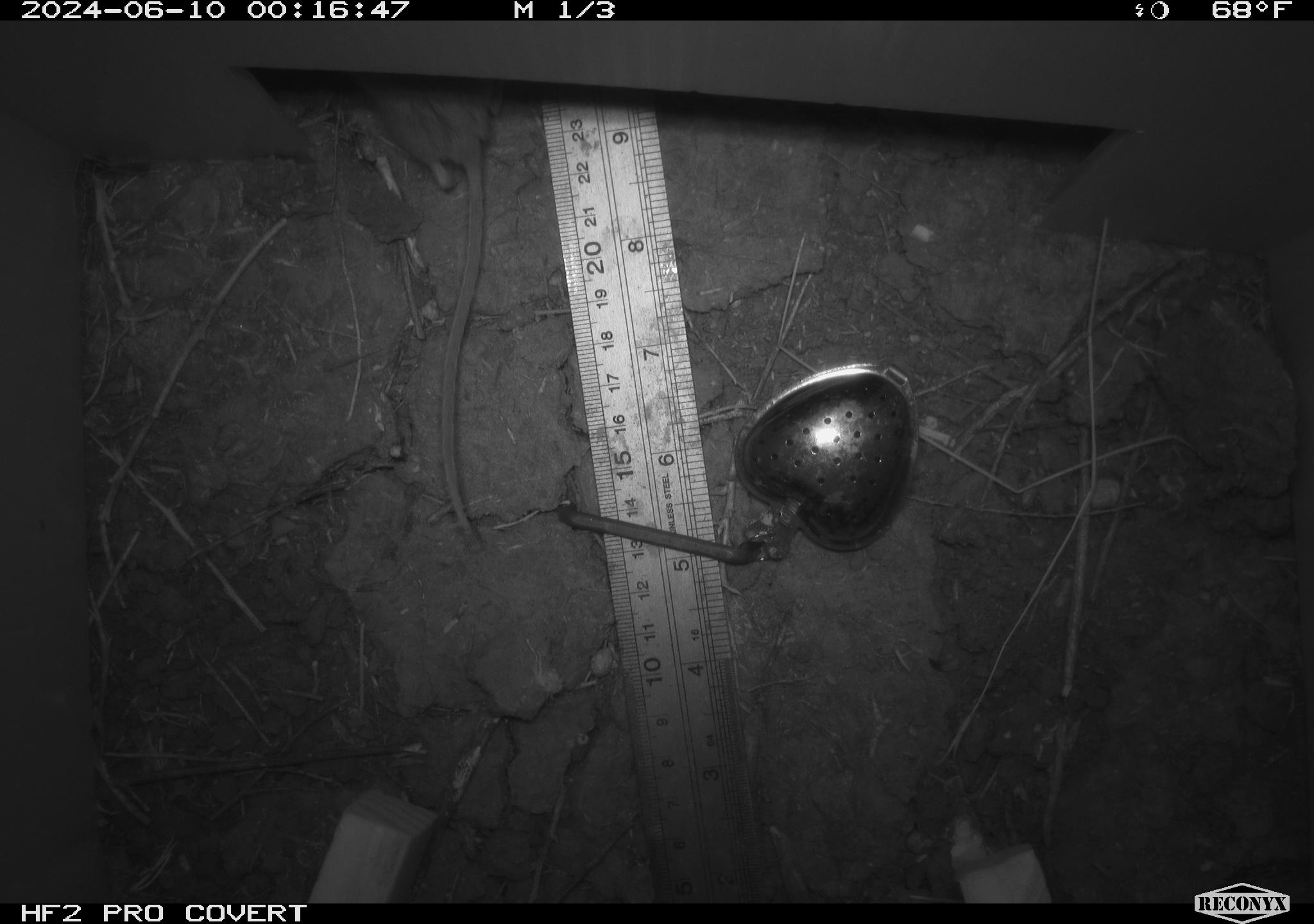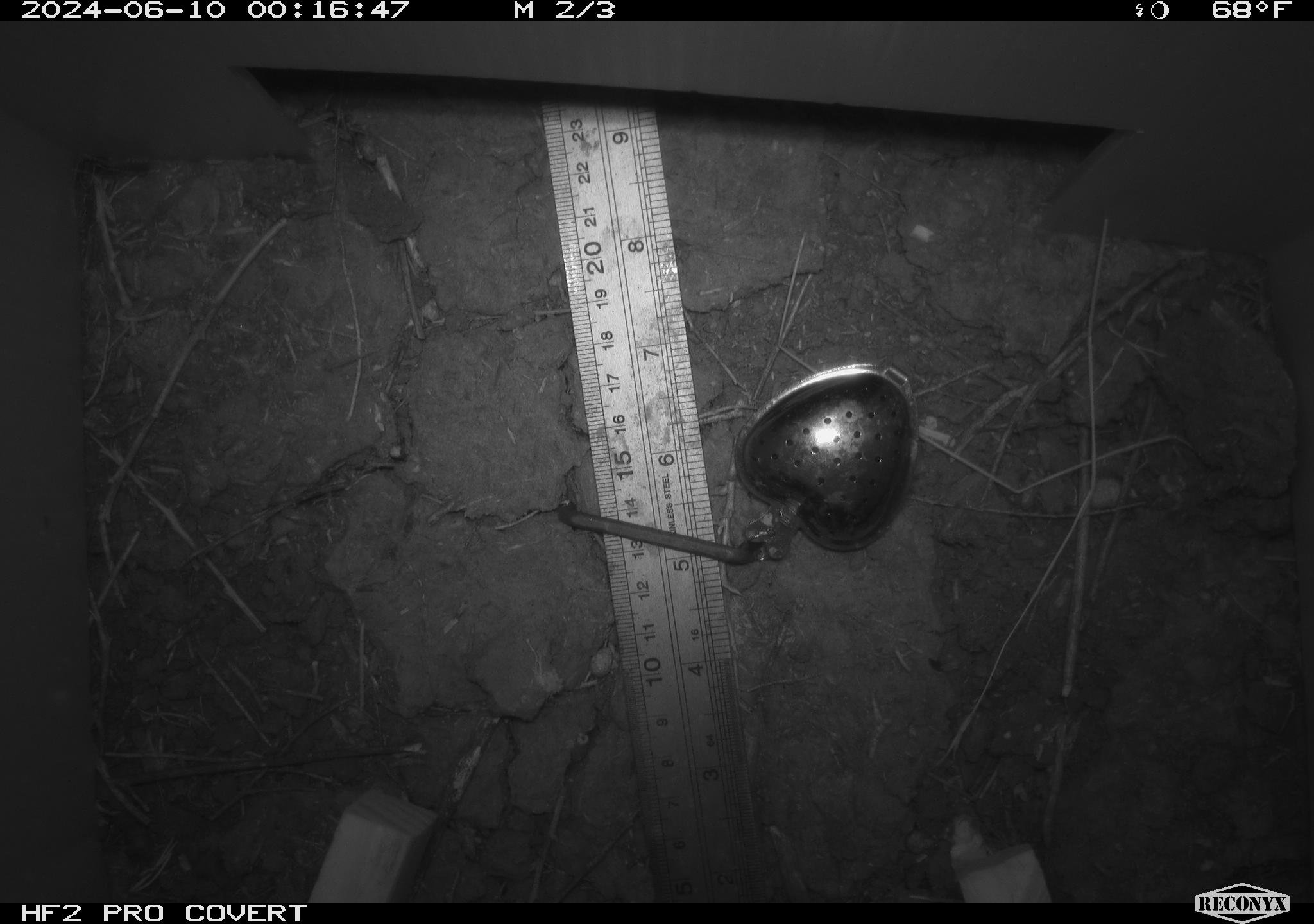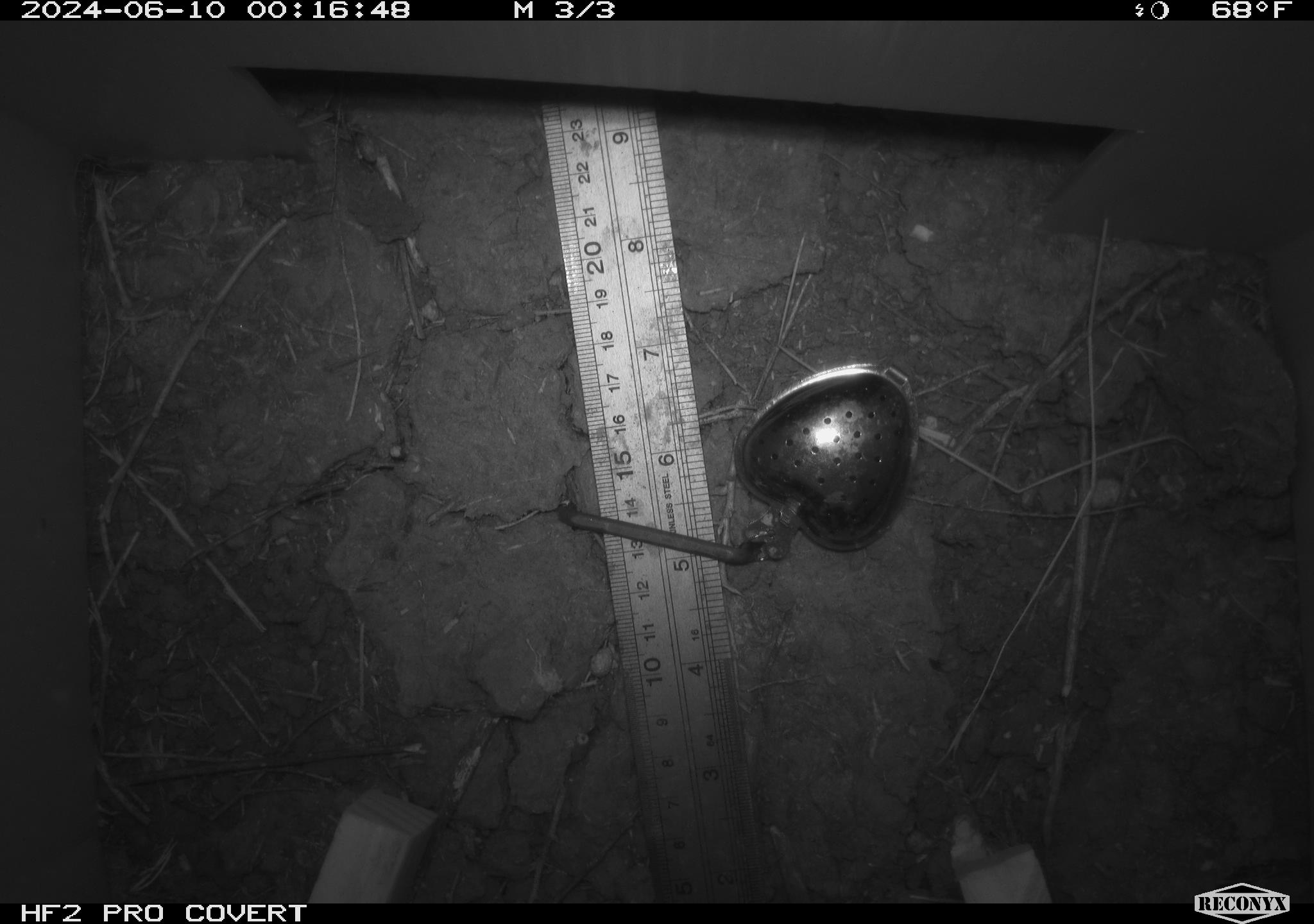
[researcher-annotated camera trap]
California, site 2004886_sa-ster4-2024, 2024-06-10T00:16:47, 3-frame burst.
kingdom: Animalia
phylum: Chordata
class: Mammalia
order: Rodentia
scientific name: Rodentia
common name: mouse species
Mouse species (Rodentia).